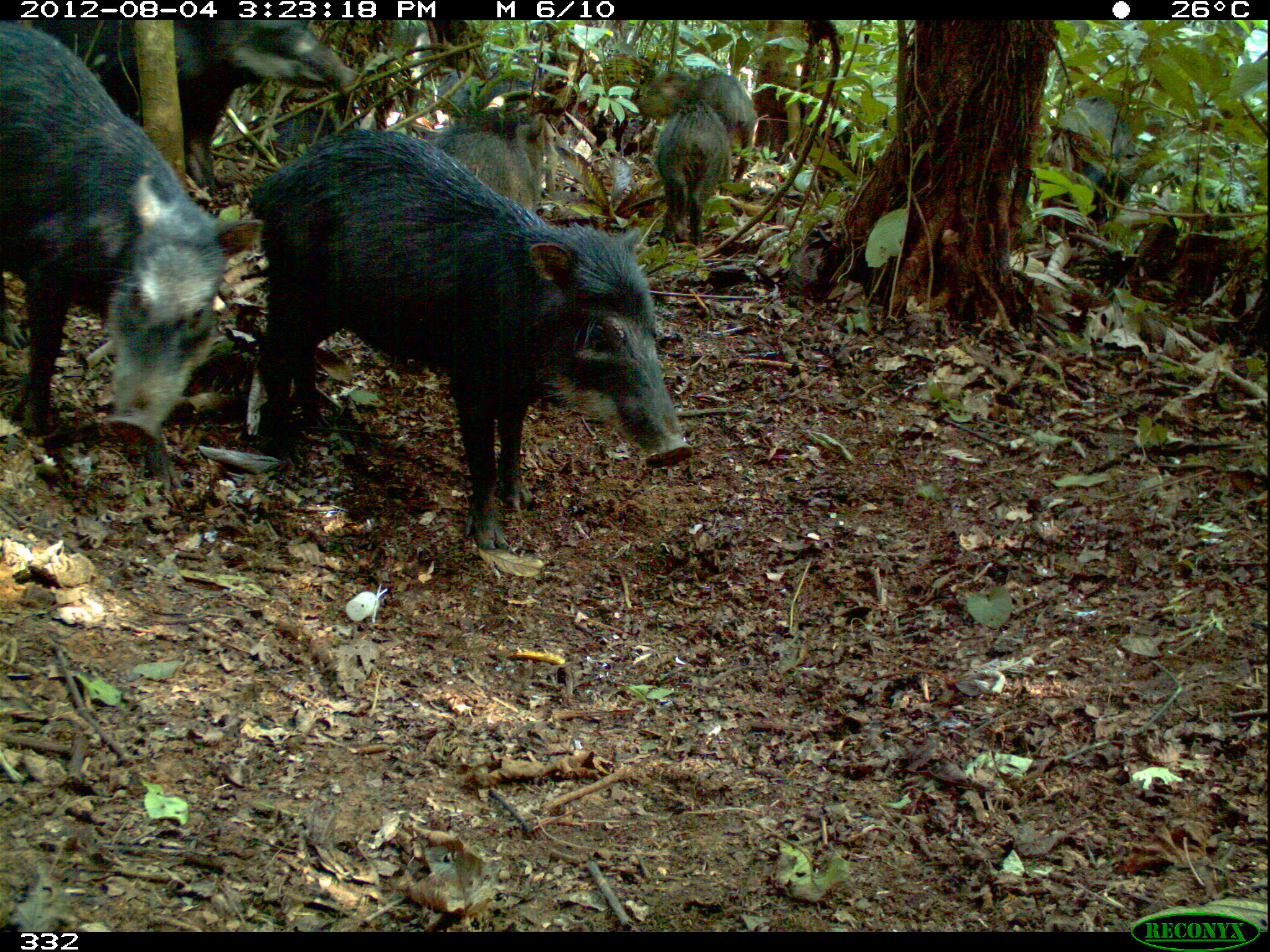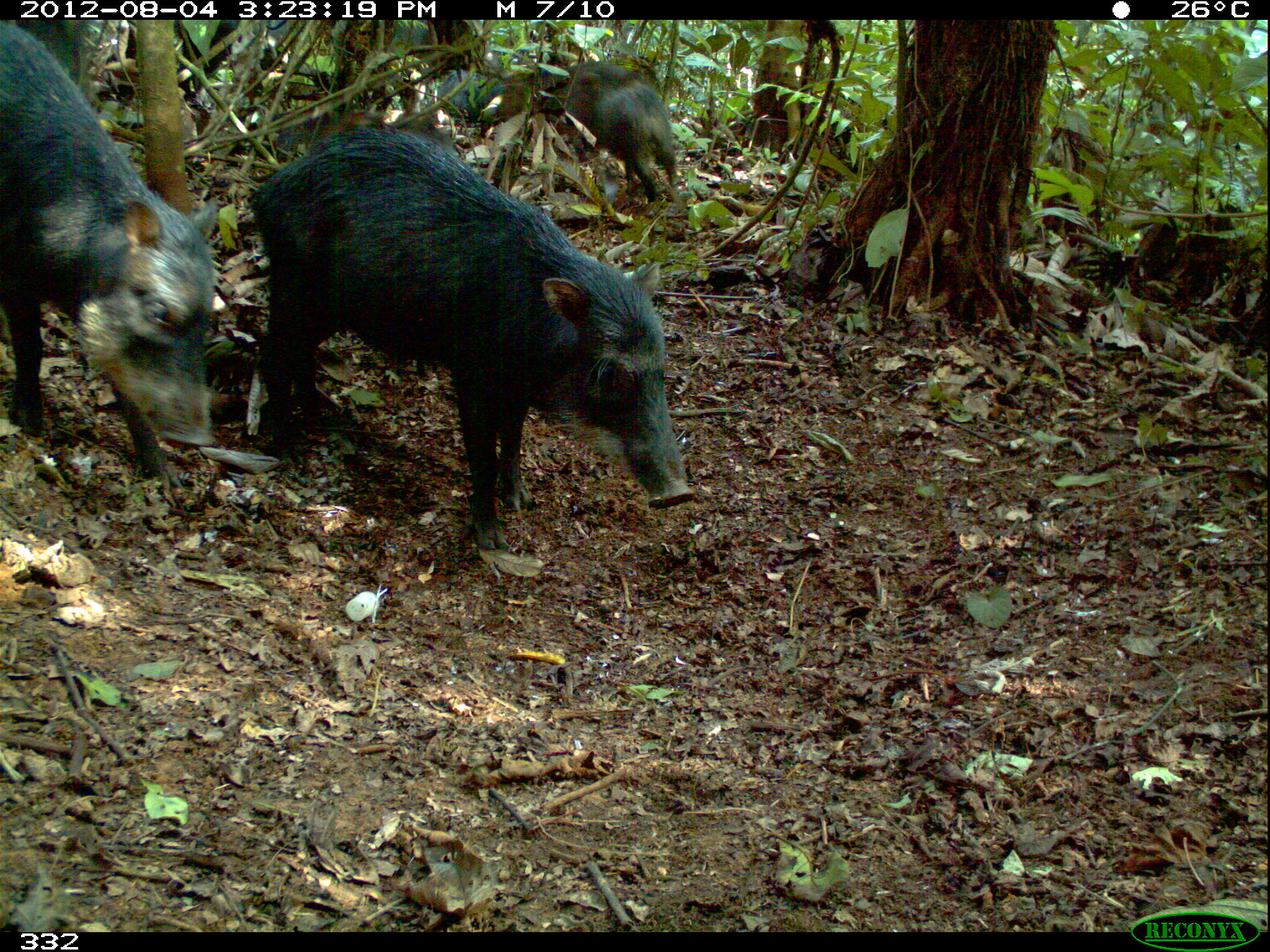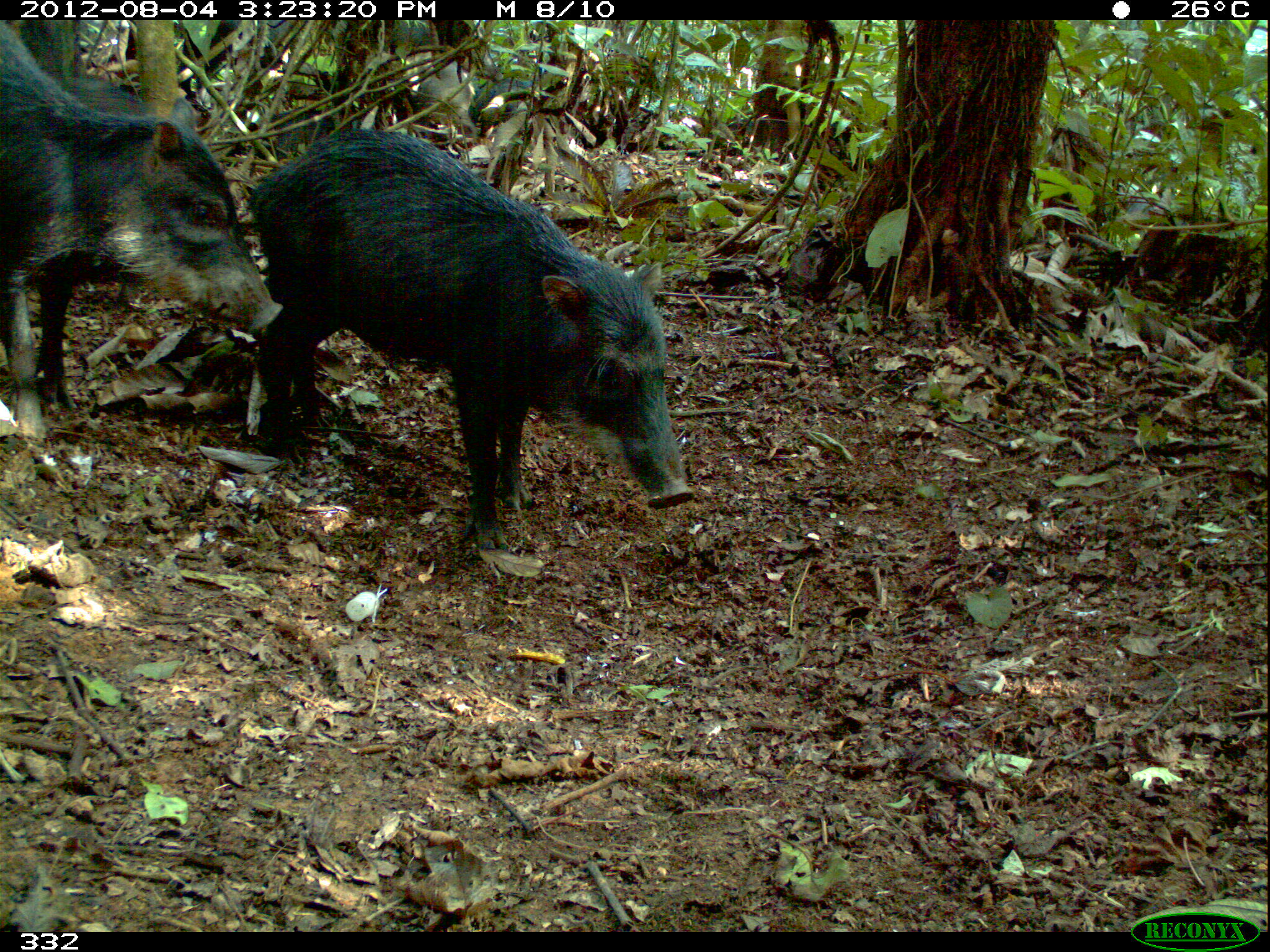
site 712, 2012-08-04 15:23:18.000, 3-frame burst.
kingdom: Animalia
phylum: Chordata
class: Mammalia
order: Artiodactyla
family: Tayassuidae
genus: Tayassu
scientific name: Tayassu pecari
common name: white-lipped peccary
Tayassu pecari (white-lipped peccary).